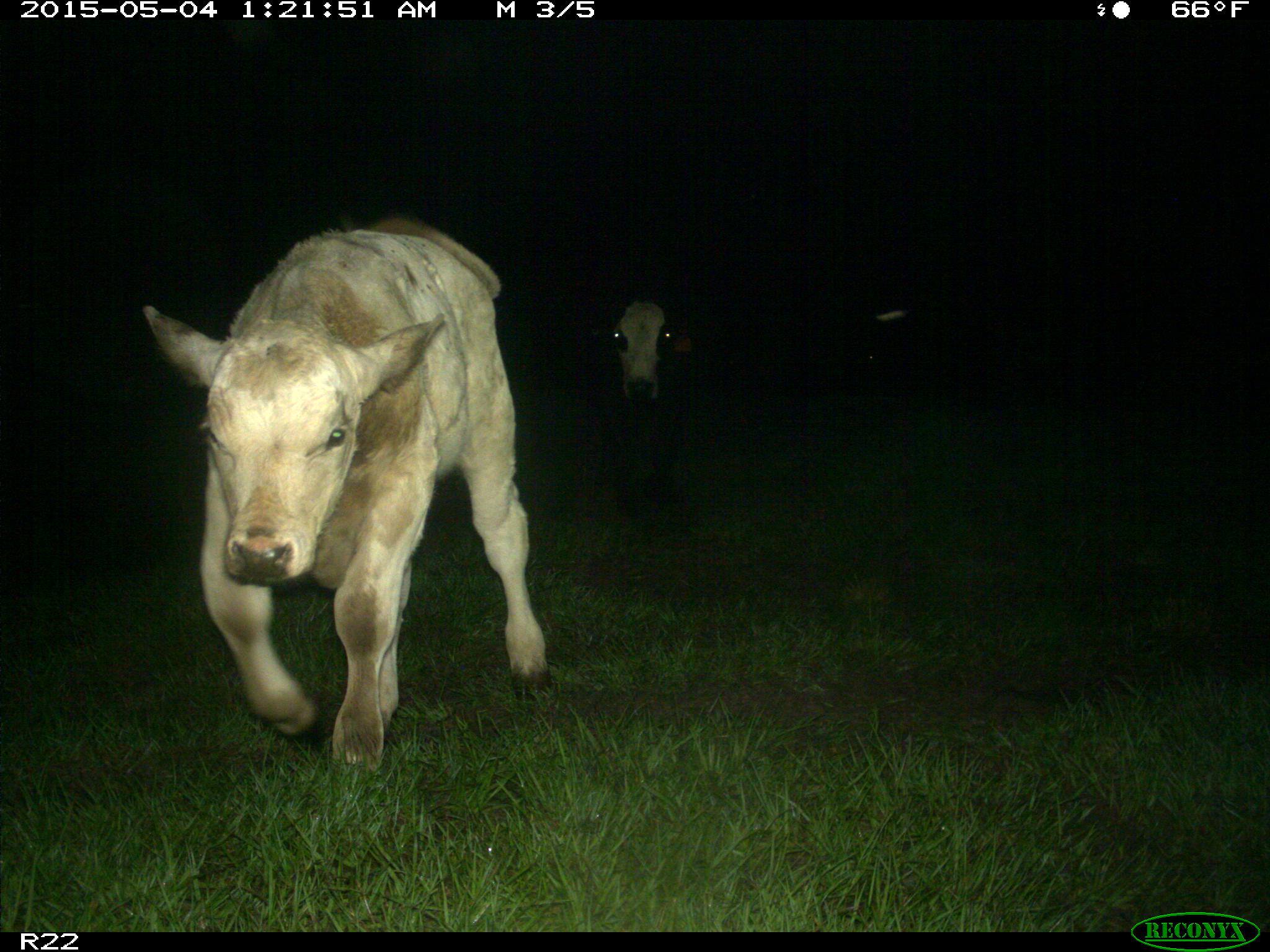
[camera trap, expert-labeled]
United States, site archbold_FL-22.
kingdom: Animalia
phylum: Chordata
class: Mammalia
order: Artiodactyla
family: Bovidae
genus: Bos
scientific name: Bos taurus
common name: domestic cow